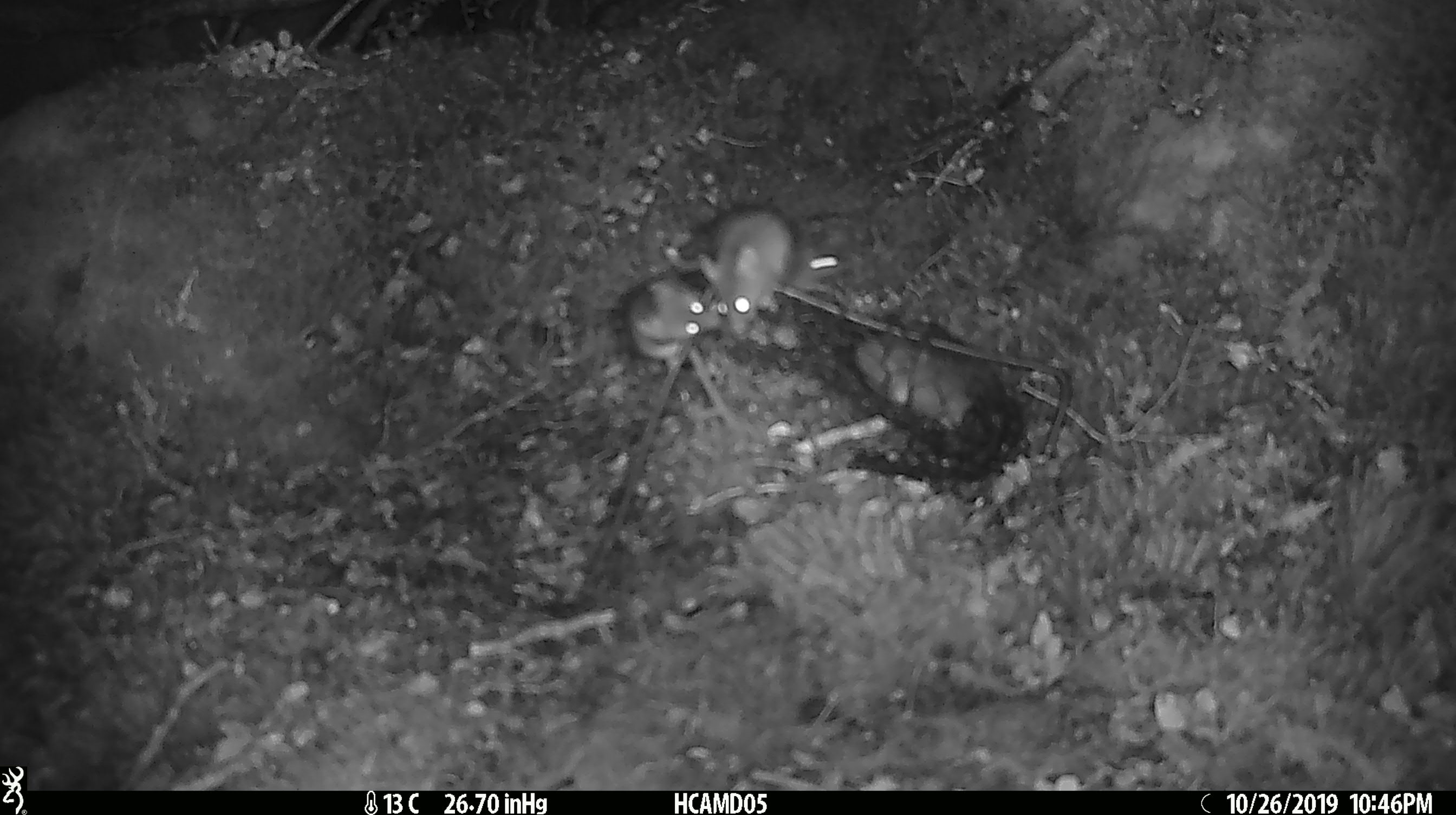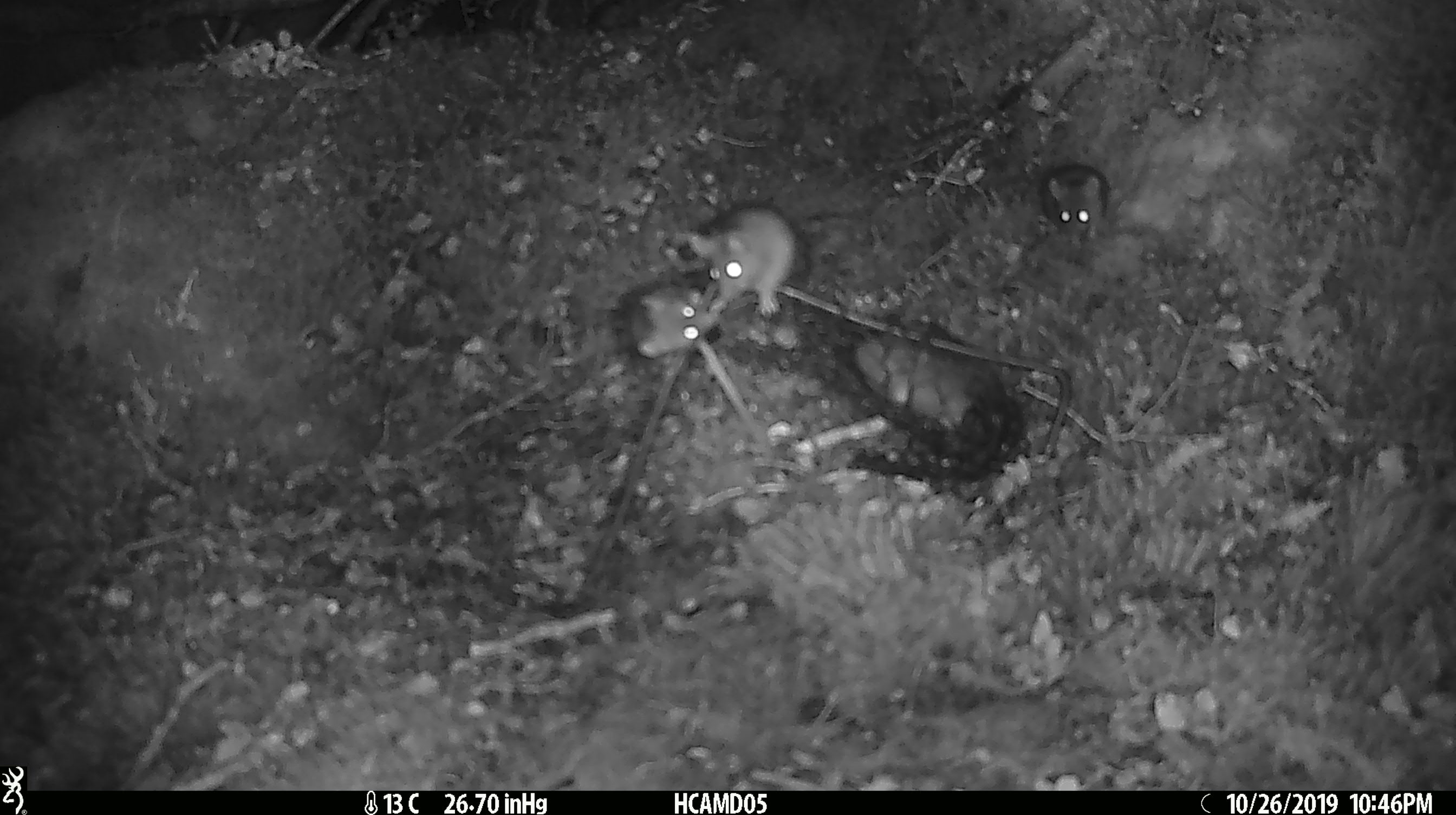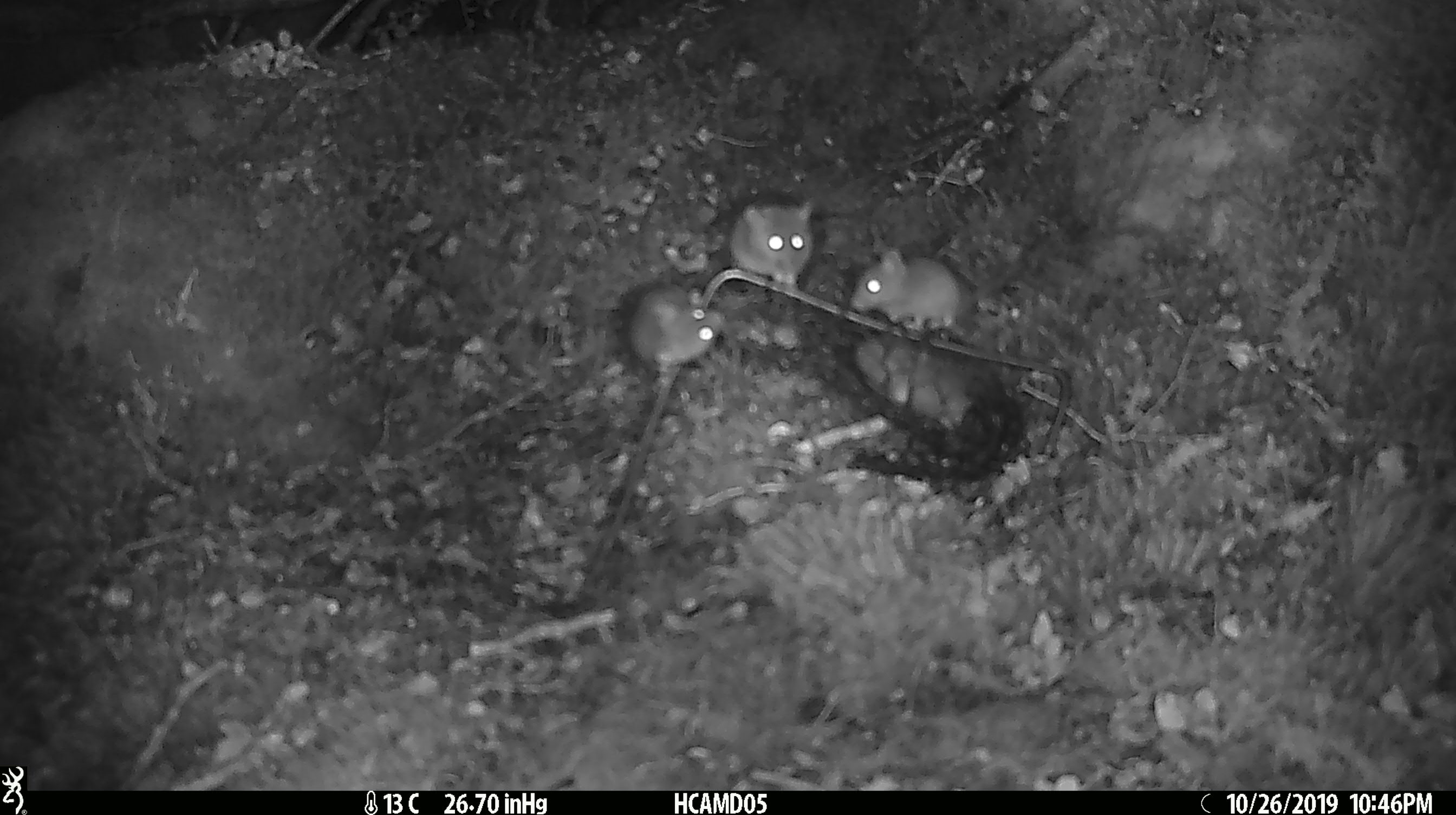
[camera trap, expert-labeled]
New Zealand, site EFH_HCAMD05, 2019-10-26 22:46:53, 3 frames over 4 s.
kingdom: Animalia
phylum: Chordata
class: Mammalia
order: Rodentia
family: Muridae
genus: Mus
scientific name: Mus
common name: mouse